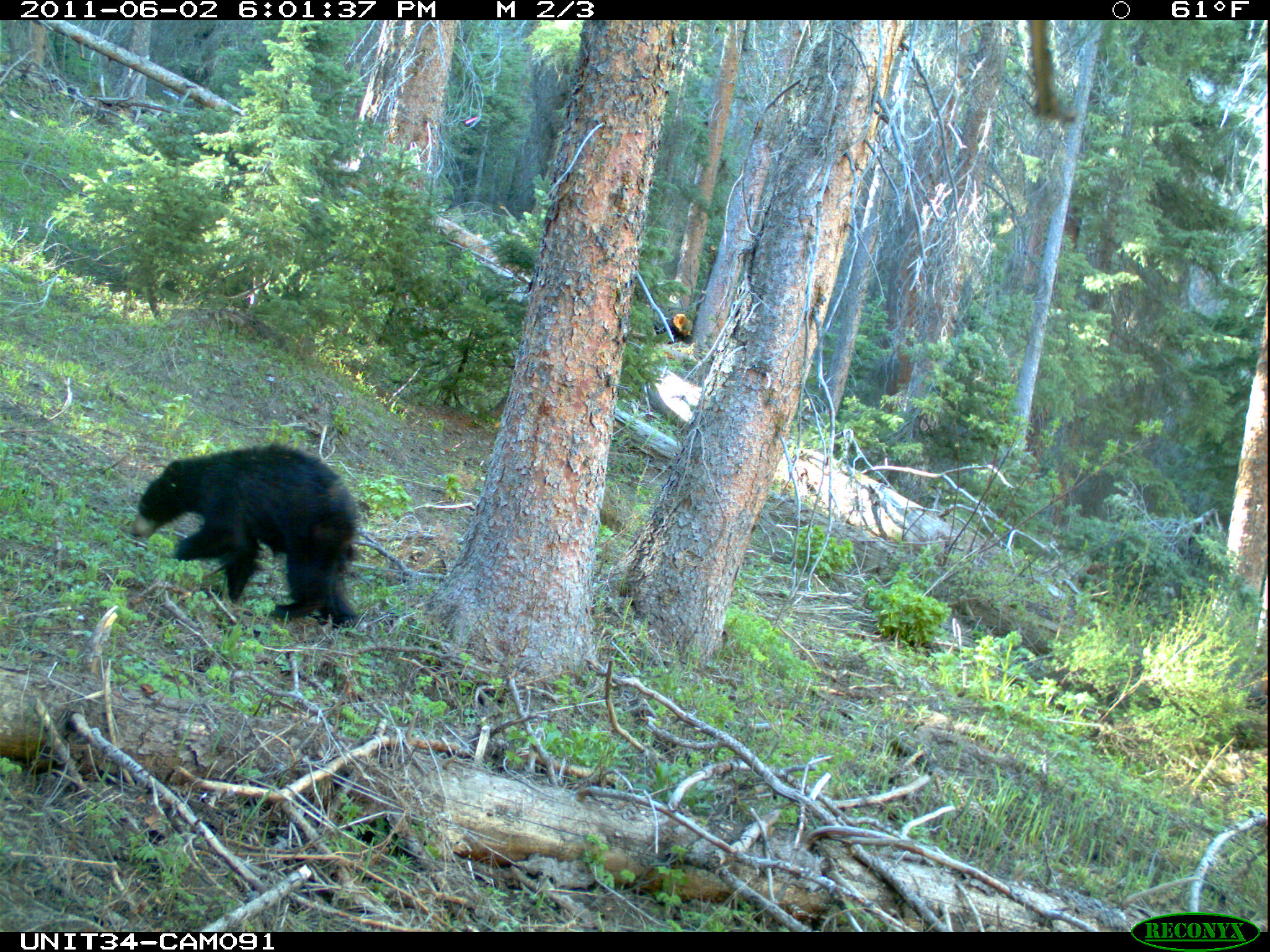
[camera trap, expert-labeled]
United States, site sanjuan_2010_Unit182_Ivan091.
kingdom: Animalia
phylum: Chordata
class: Mammalia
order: Carnivora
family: Ursidae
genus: Ursus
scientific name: Ursus americanus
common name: american black bear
Ursus americanus (american black bear).